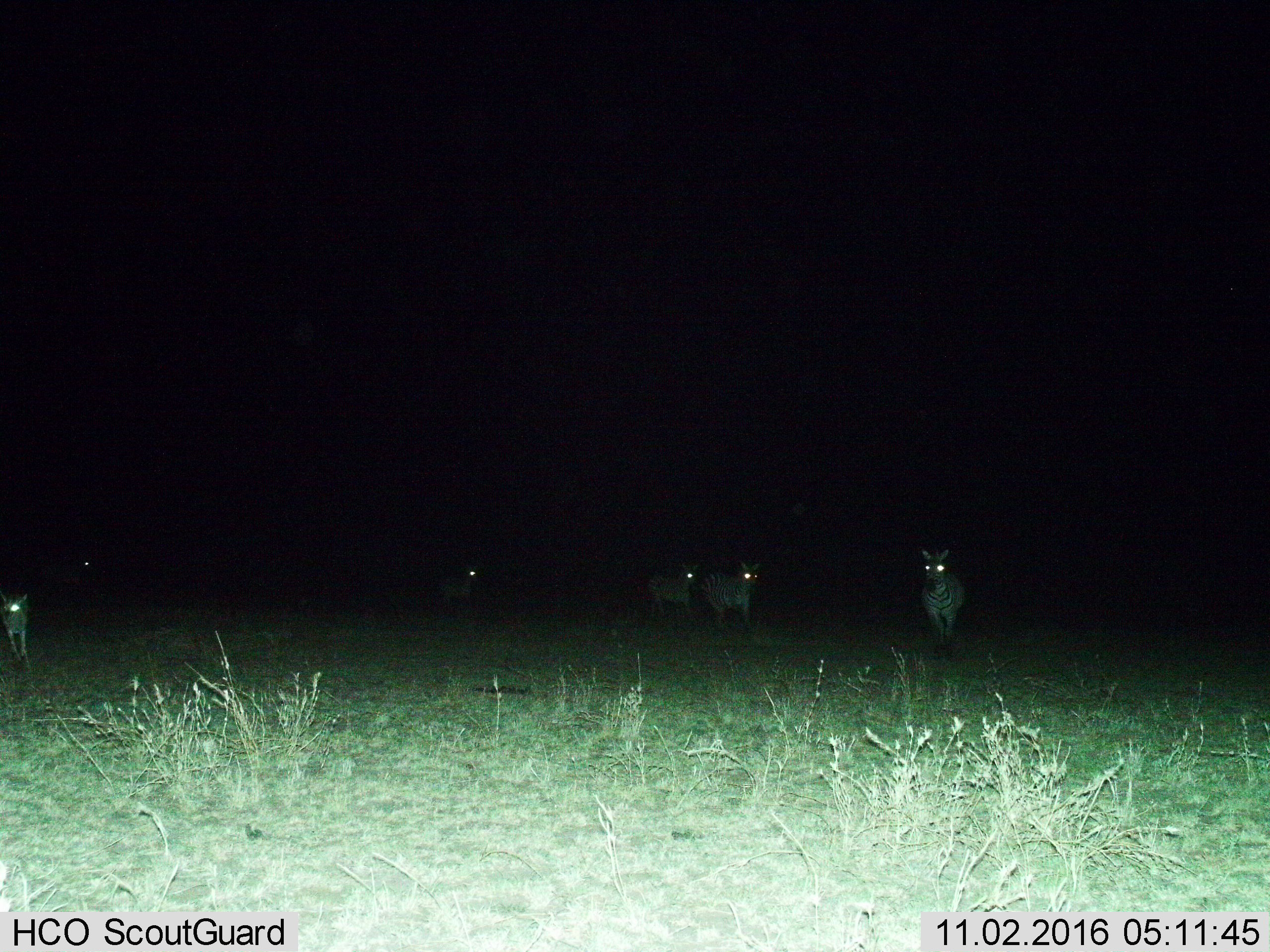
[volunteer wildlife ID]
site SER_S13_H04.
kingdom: Animalia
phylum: Chordata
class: Mammalia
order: Perissodactyla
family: Equidae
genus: Equus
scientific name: Equus quagga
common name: plains zebra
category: zebraplains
Zebraplains (plains zebra) (Equus quagga), count 6. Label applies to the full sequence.